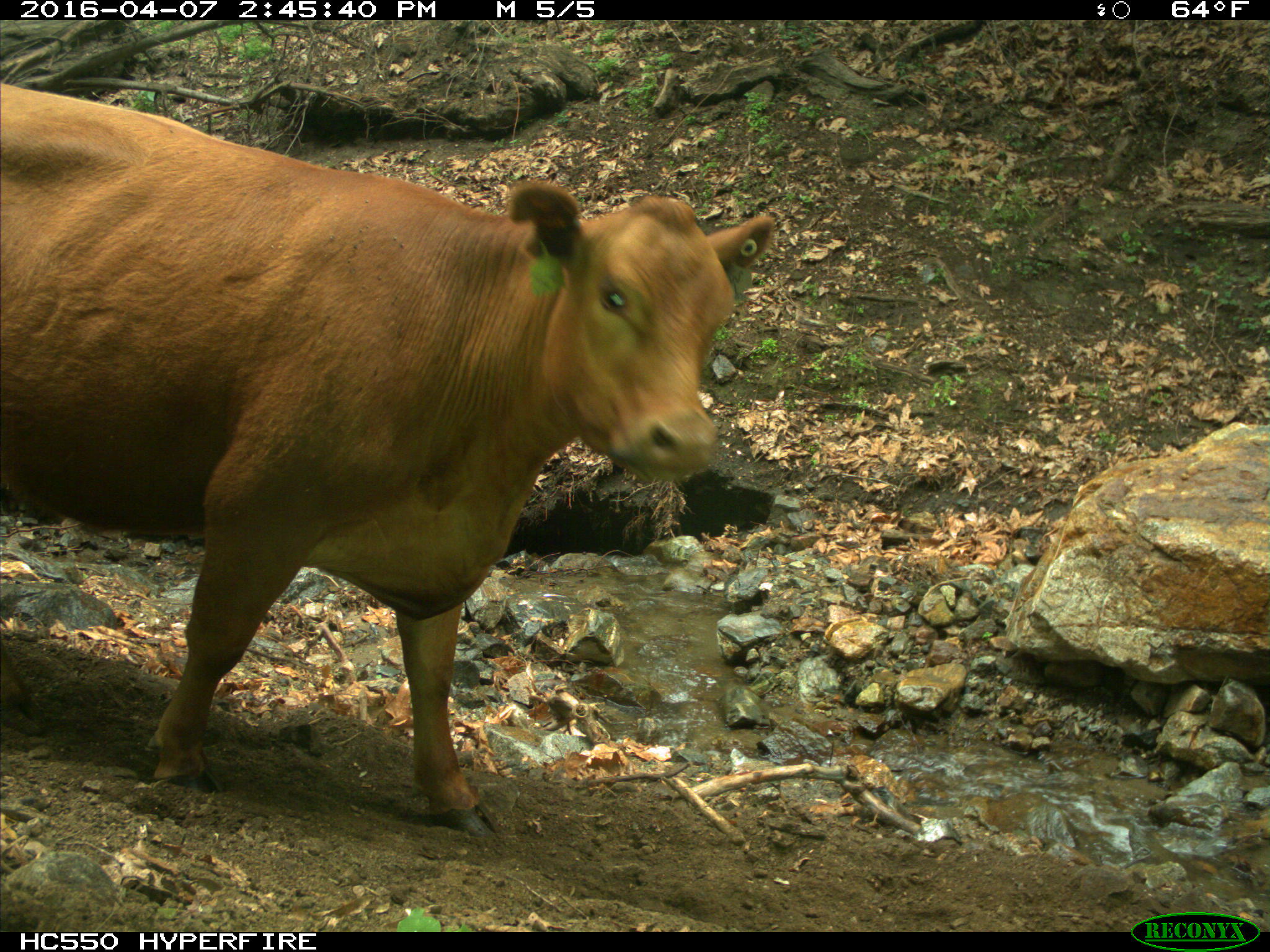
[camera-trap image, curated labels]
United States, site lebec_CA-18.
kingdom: Animalia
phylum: Chordata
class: Mammalia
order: Artiodactyla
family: Bovidae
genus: Bos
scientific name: Bos taurus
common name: domestic cow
Bos taurus (domestic cow).